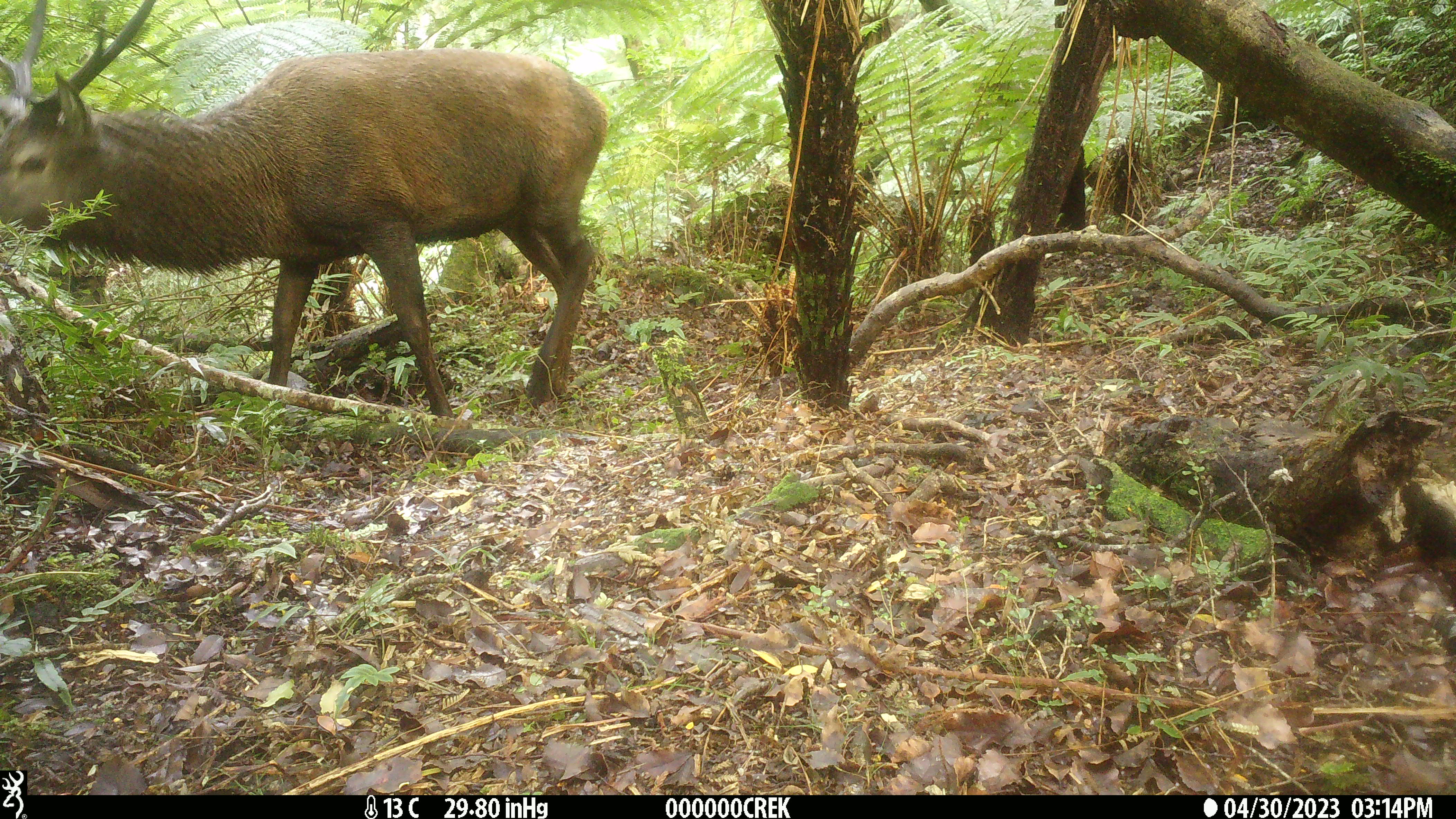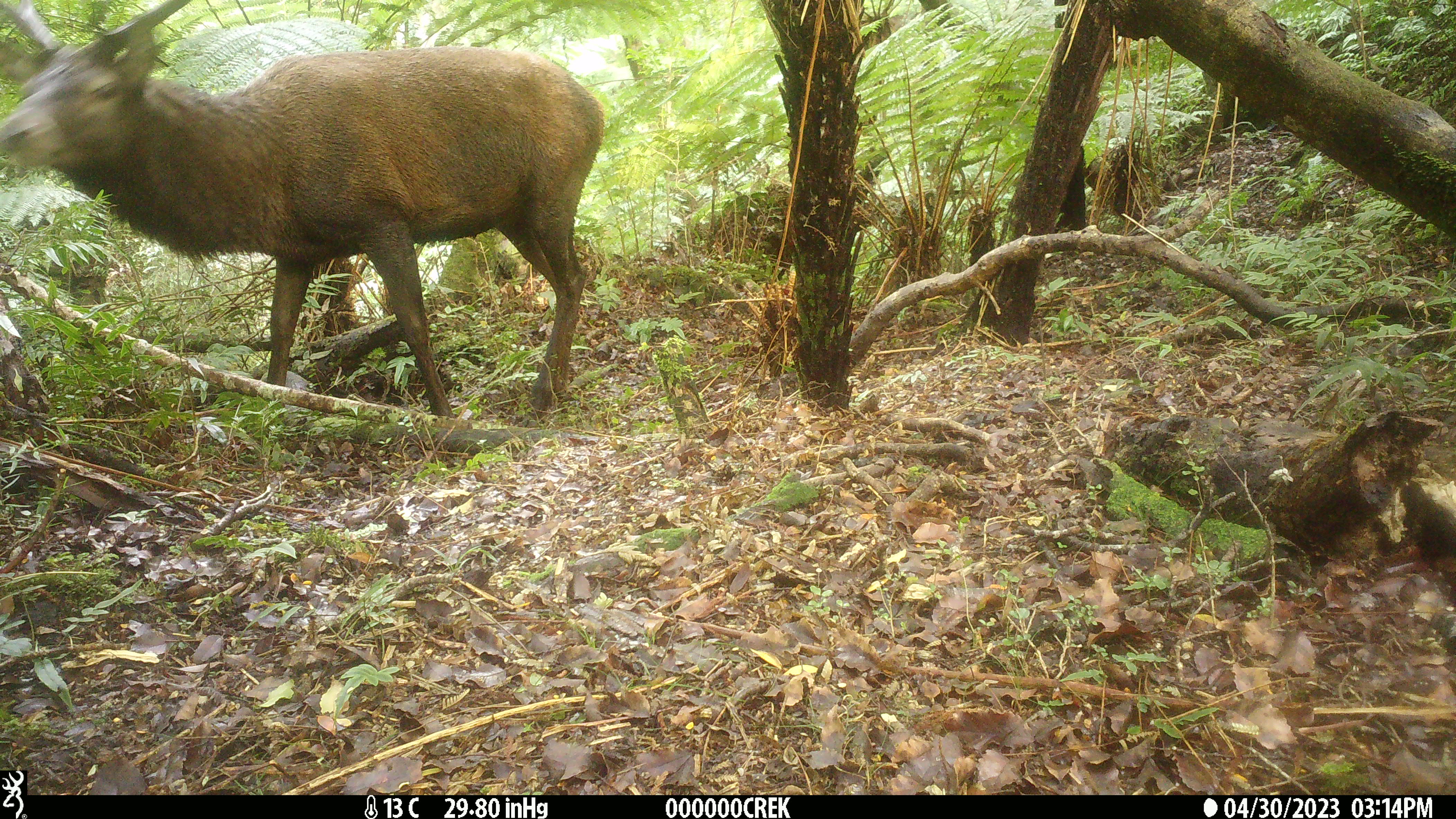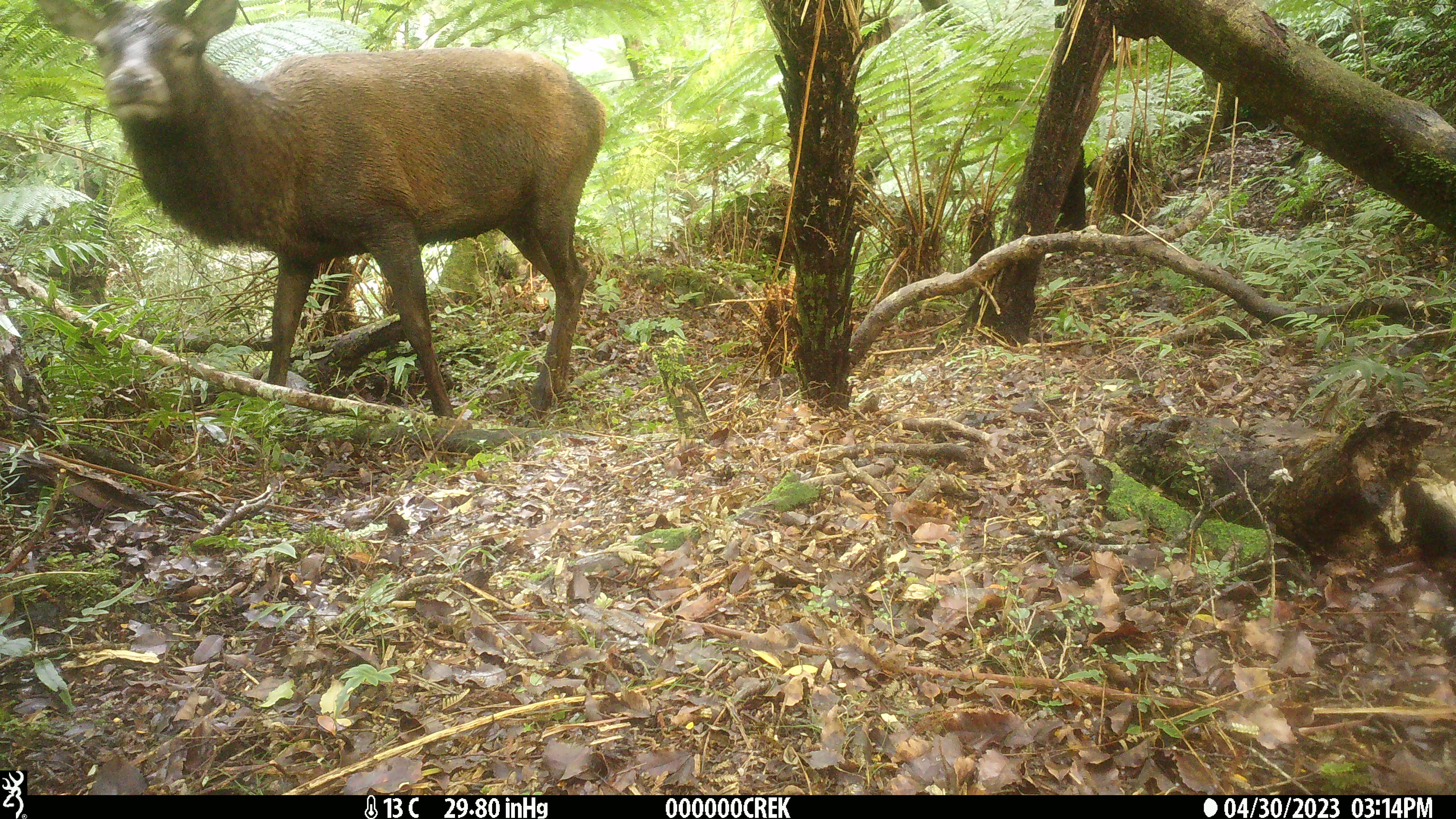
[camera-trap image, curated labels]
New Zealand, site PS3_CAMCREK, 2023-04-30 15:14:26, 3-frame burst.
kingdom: Animalia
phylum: Chordata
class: Mammalia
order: Artiodactyla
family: Cervidae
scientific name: Cervidae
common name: deer